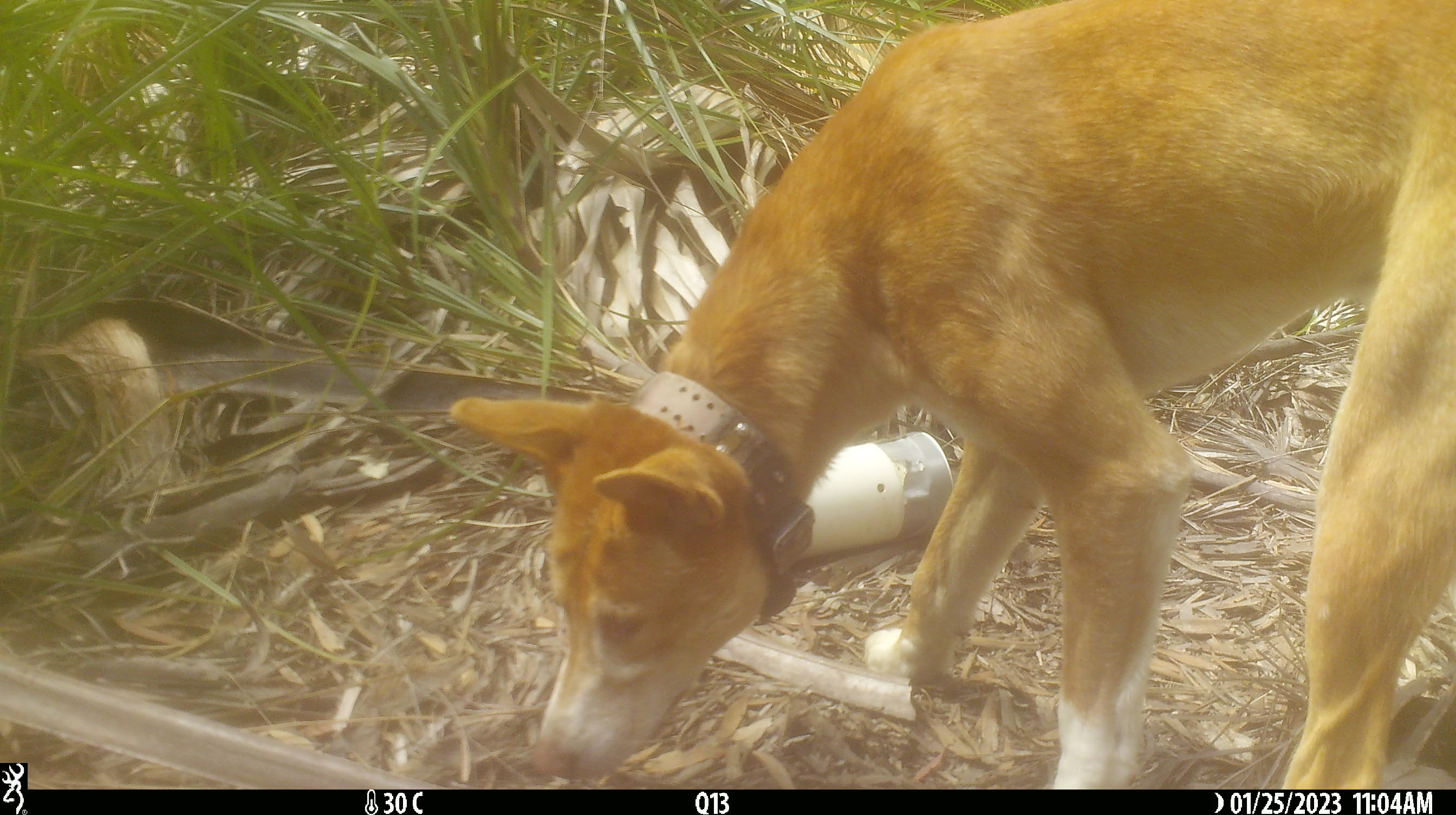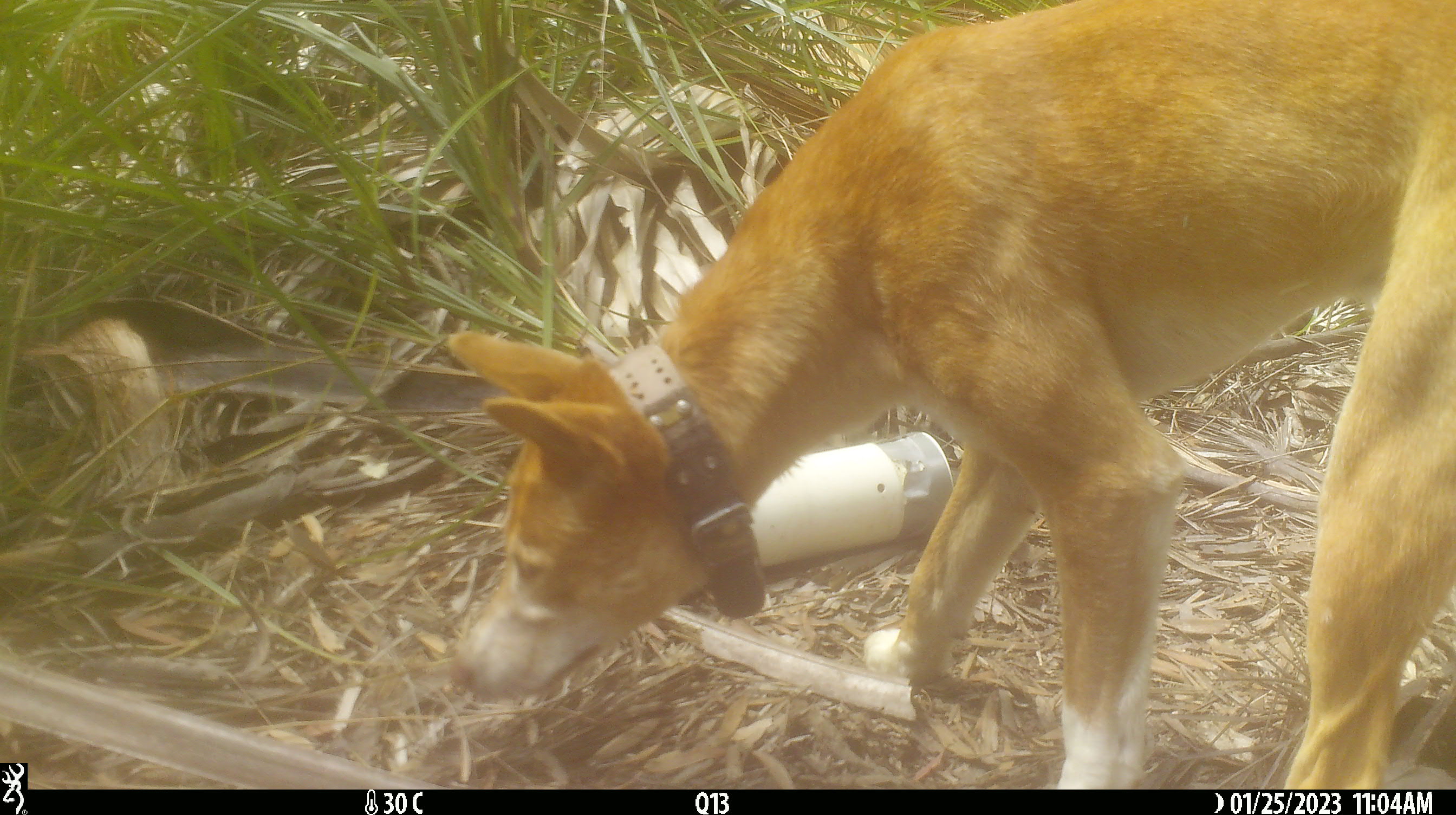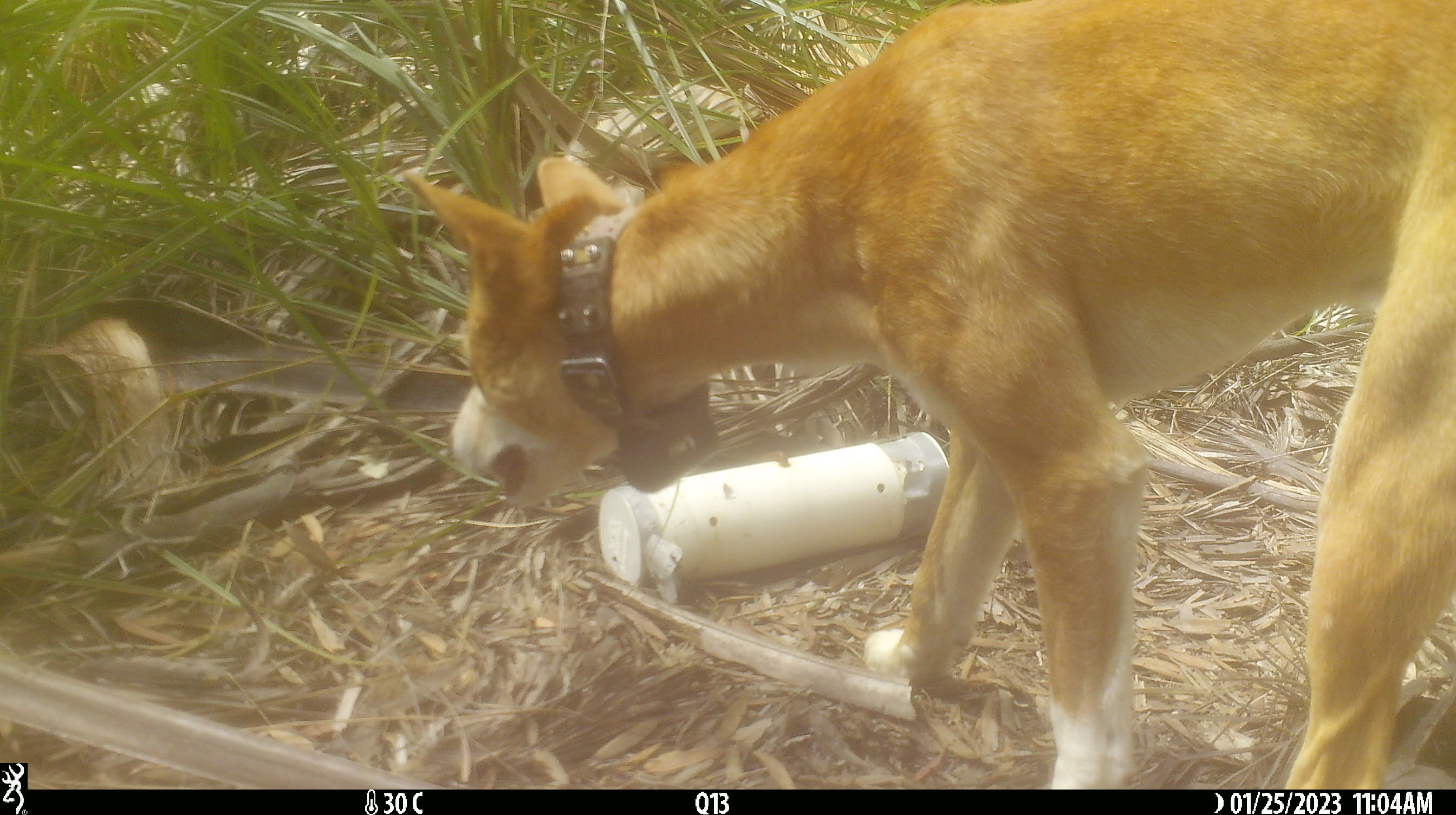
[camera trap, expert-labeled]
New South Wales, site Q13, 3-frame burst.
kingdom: Animalia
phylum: Chordata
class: Mammalia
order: Carnivora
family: Canidae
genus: Canis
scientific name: Canis familiaris dingo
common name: dingo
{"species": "dingo (Canis familiaris dingo)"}